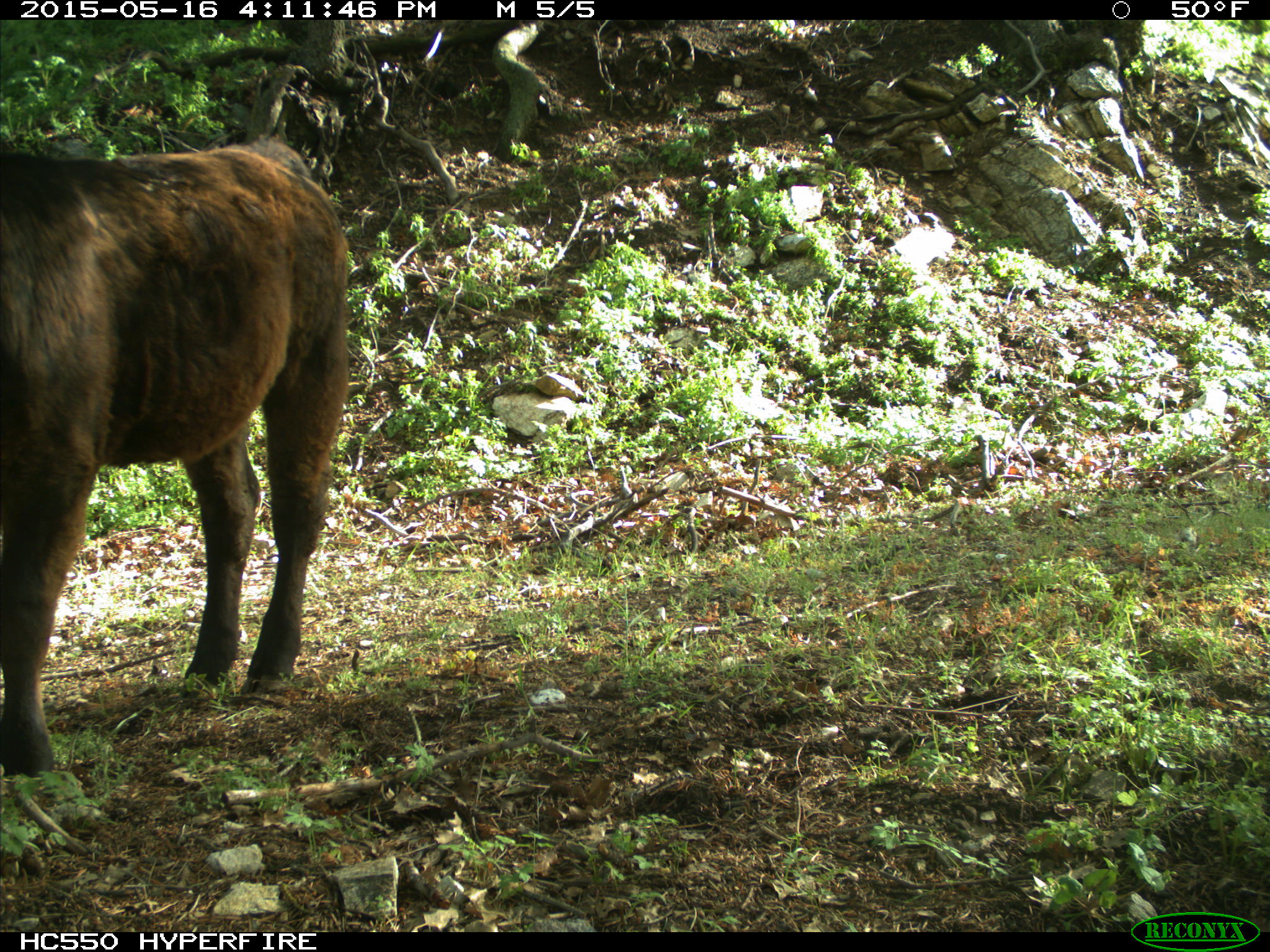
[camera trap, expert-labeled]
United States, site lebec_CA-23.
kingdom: Animalia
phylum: Chordata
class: Mammalia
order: Artiodactyla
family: Bovidae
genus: Bos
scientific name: Bos taurus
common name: domestic cow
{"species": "Bos taurus (domestic cow)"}